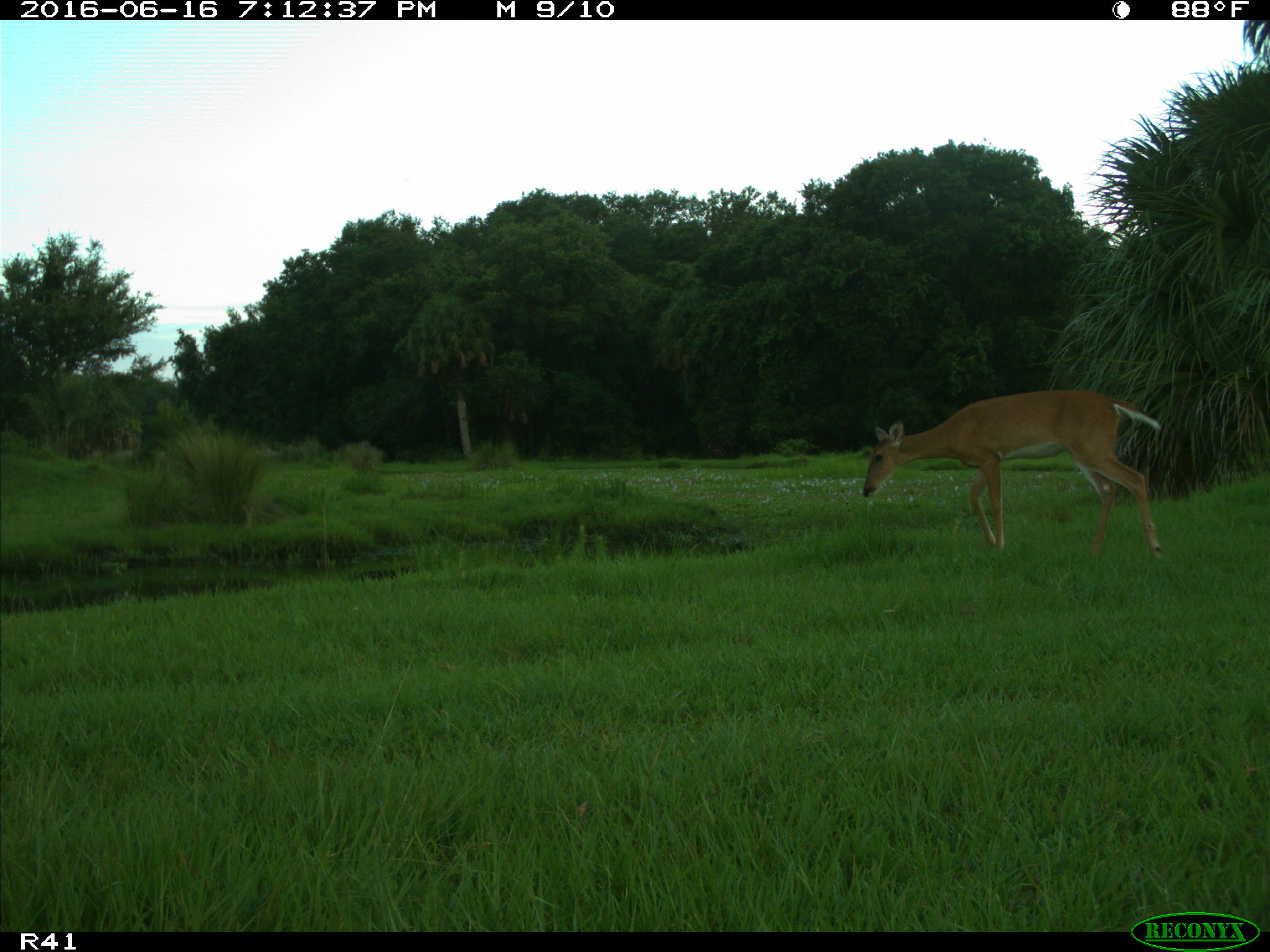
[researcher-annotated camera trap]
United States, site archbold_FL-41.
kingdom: Animalia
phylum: Chordata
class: Mammalia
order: Artiodactyla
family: Cervidae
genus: Odocoileus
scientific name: Odocoileus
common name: deer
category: unidentified deer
Unidentified deer (deer) (Odocoileus).